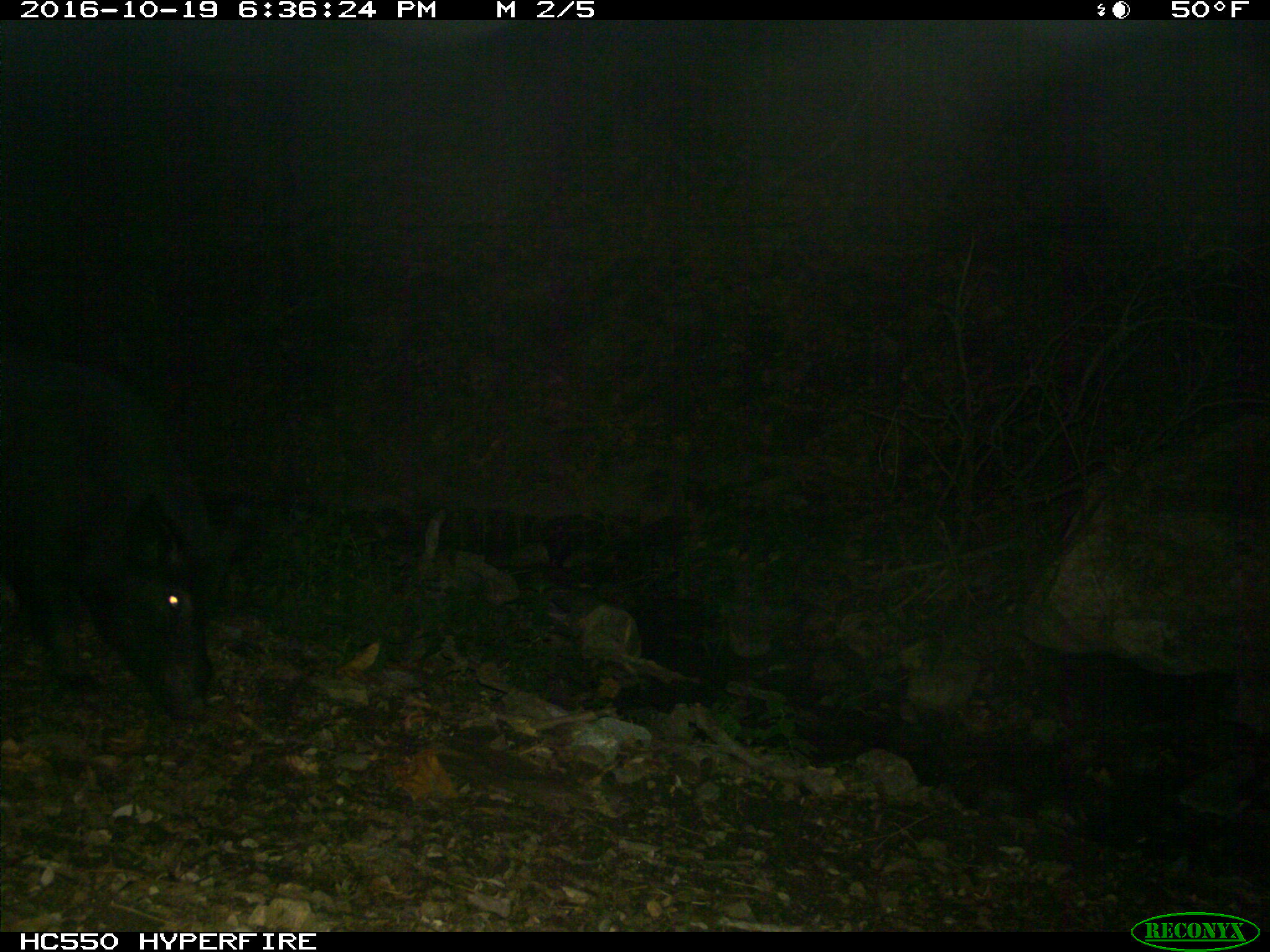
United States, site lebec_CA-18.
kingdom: Animalia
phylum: Chordata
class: Mammalia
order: Artiodactyla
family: Suidae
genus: Sus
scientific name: Sus scrofa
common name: wild boar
Sus scrofa (wild boar).